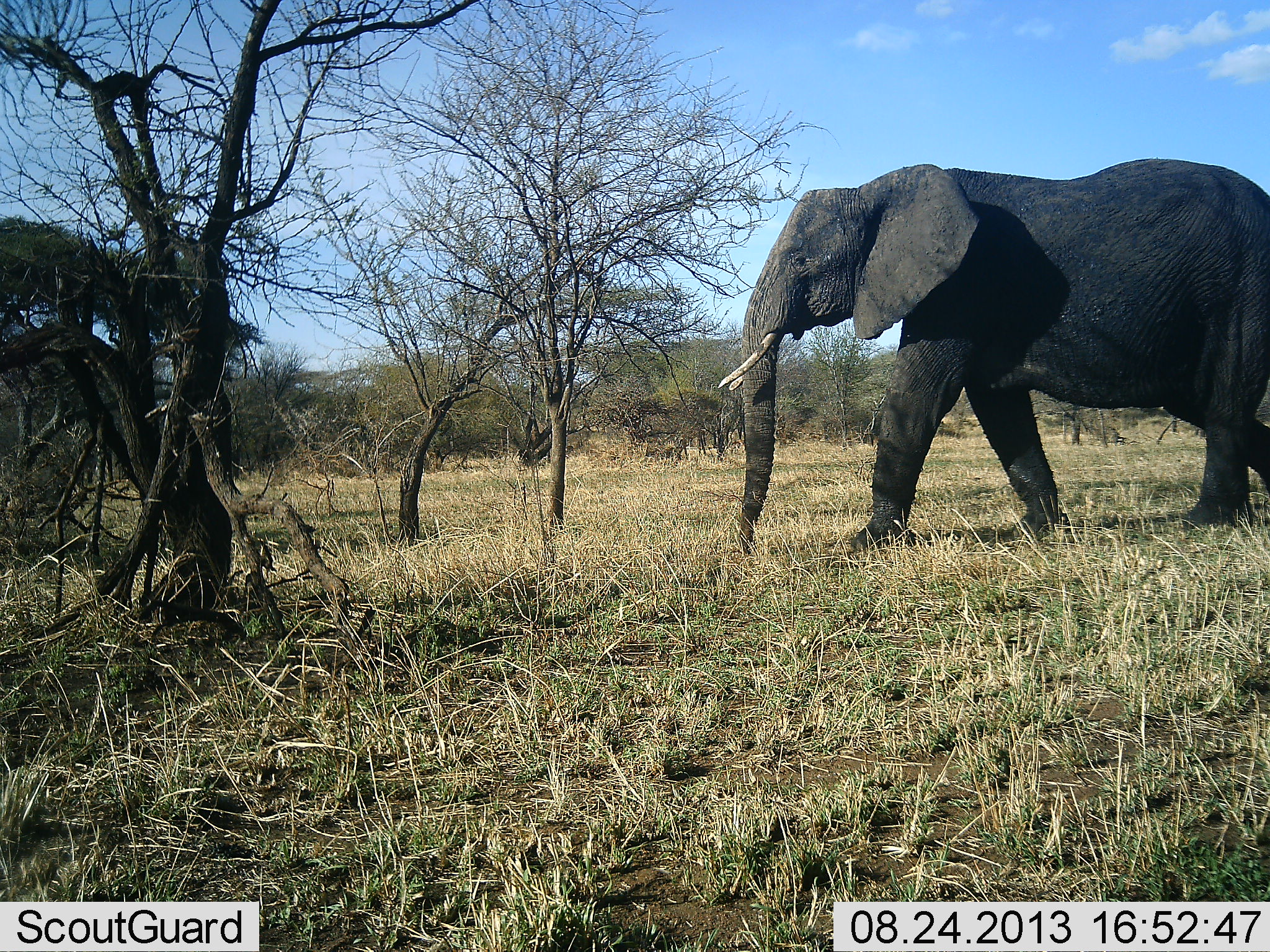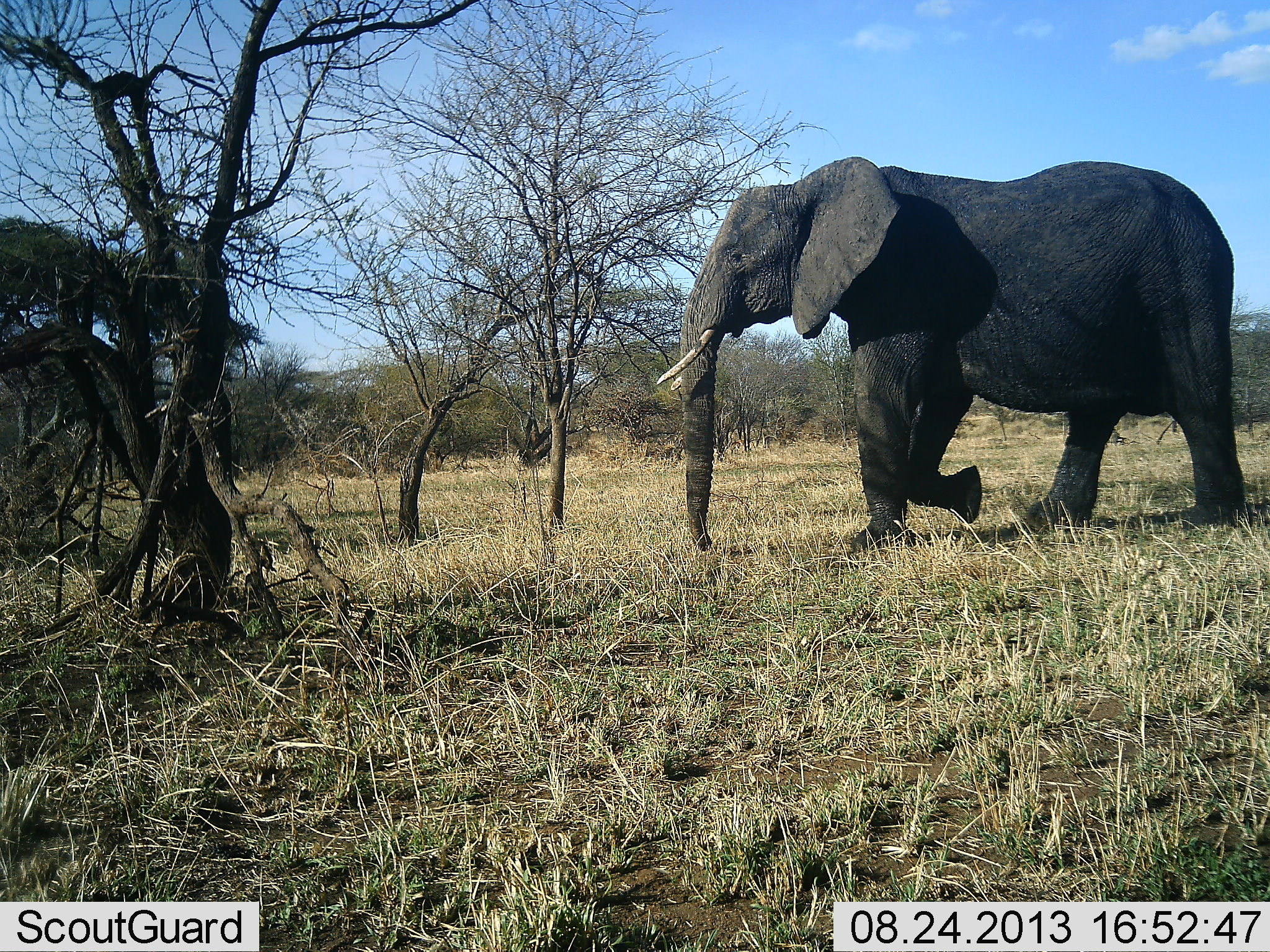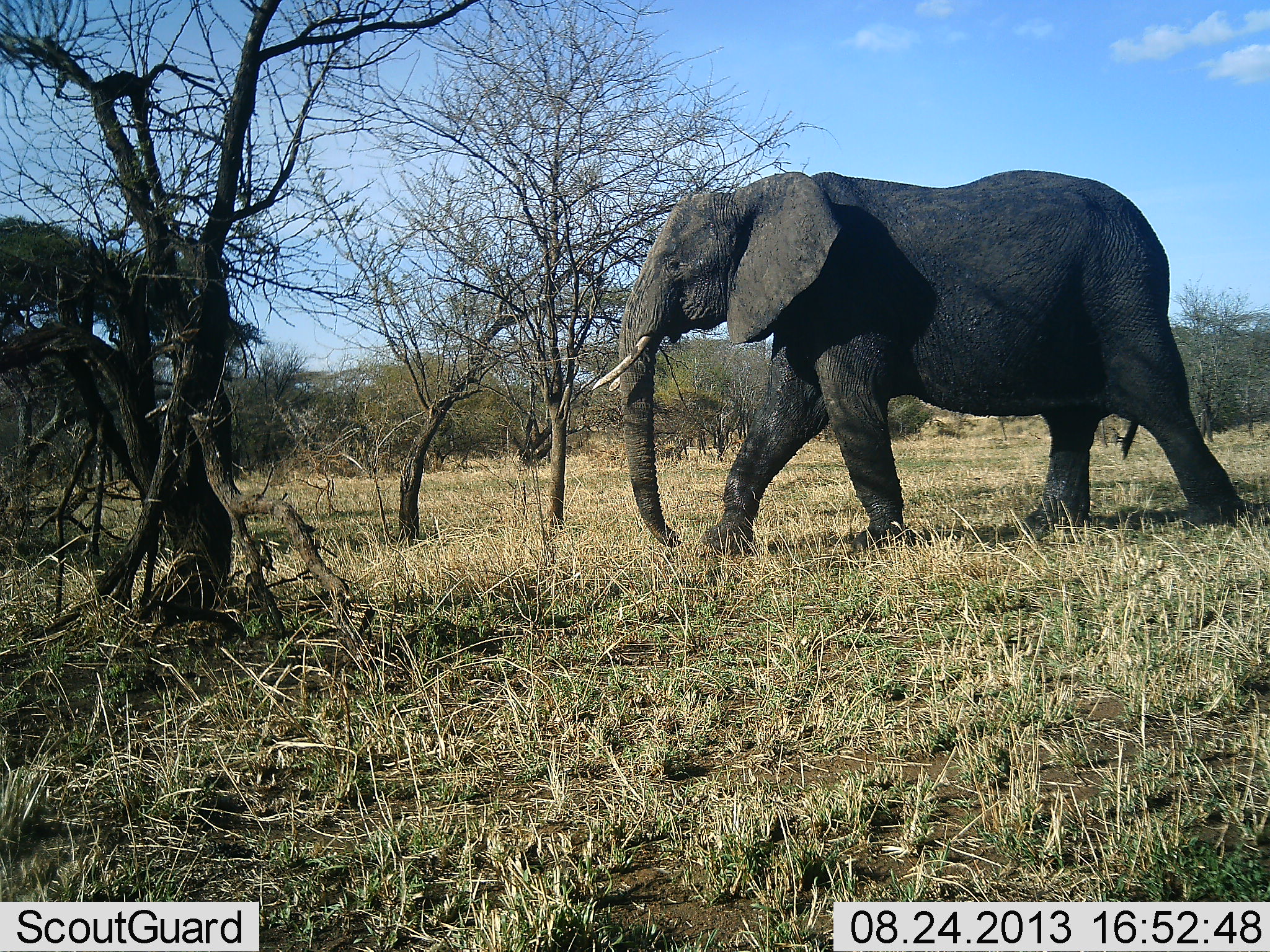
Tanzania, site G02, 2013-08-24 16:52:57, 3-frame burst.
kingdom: Animalia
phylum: Chordata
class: Mammalia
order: Proboscidea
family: Elephantidae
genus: Loxodonta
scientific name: Loxodonta africana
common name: african bush elephant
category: elephant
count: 1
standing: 17%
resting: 0%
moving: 94%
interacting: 0%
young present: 6%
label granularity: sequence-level